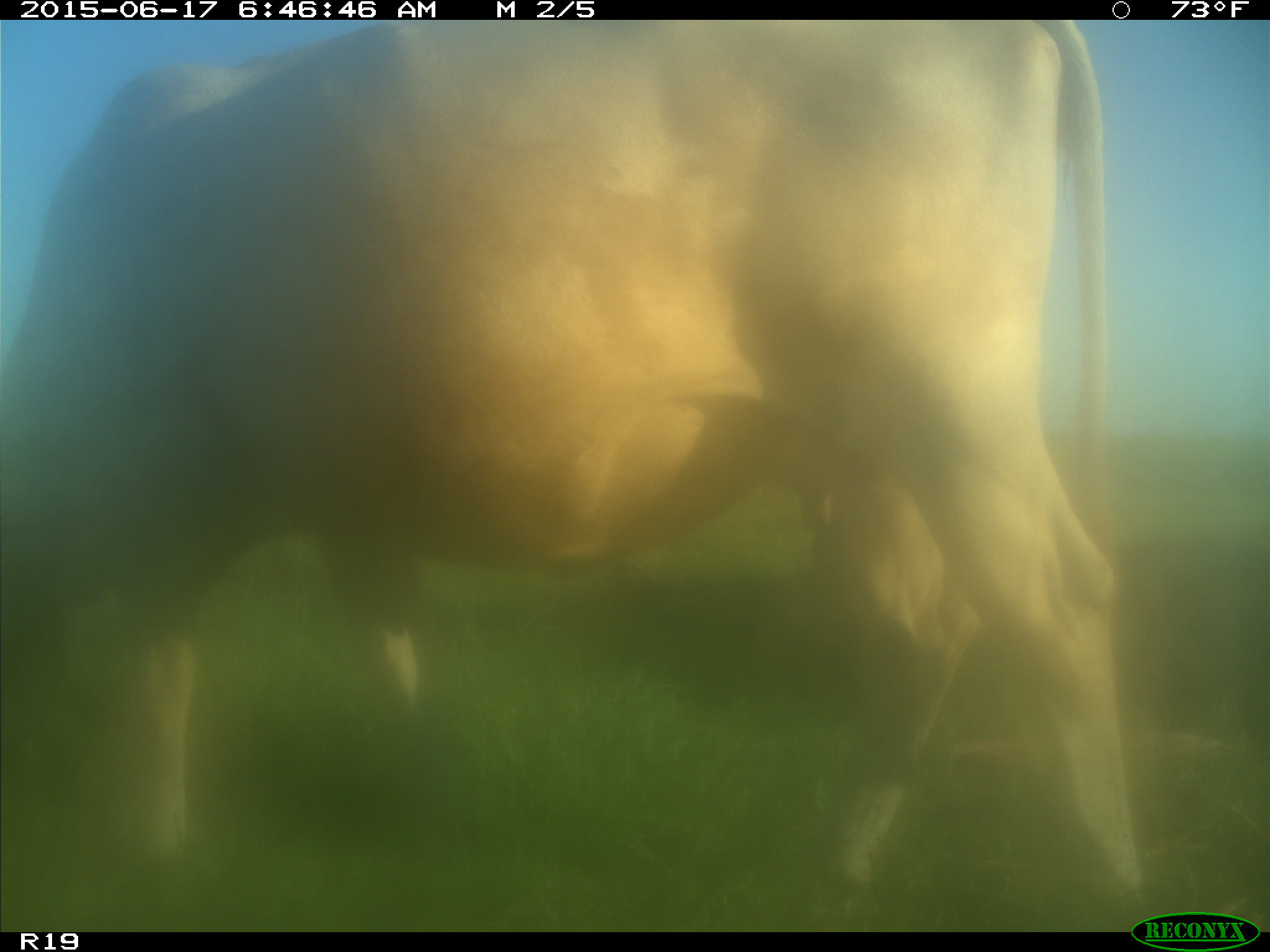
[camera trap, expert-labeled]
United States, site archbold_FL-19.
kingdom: Animalia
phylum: Chordata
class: Mammalia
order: Artiodactyla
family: Bovidae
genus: Bos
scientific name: Bos taurus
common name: domestic cow